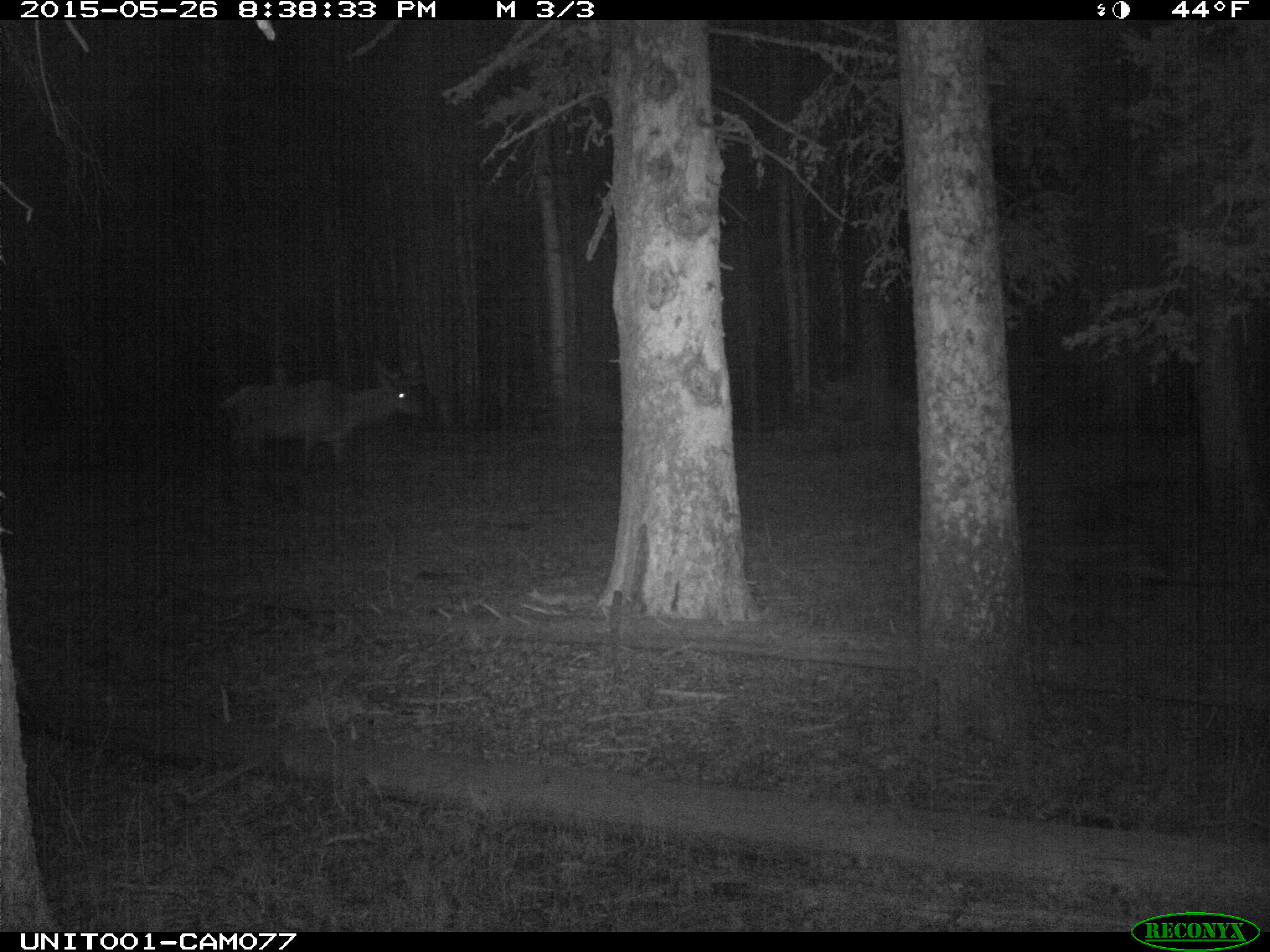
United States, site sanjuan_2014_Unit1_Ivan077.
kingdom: Animalia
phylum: Chordata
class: Mammalia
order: Artiodactyla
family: Cervidae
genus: Cervus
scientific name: Cervus elaphus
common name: red deer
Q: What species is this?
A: Cervus elaphus (red deer).